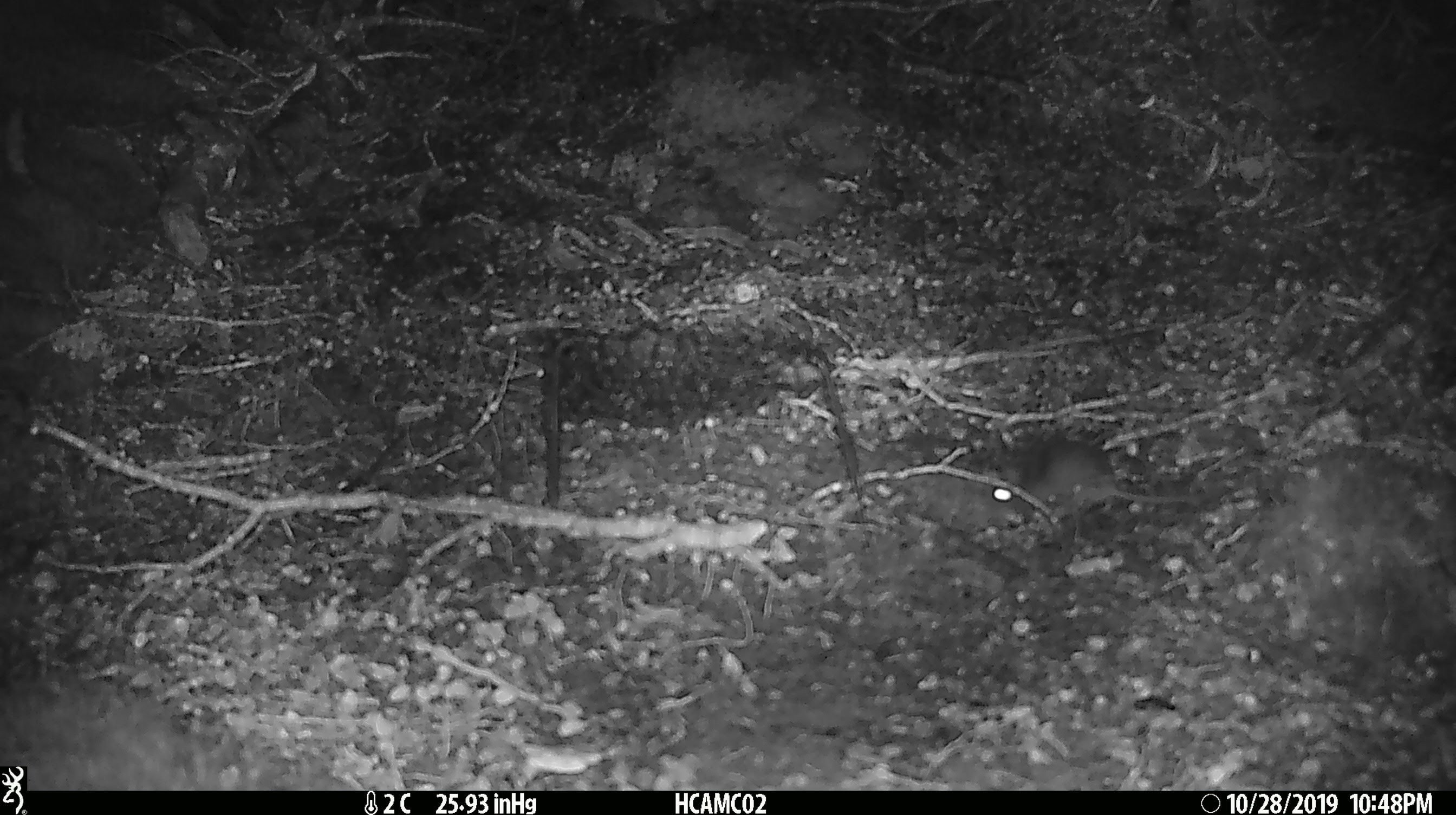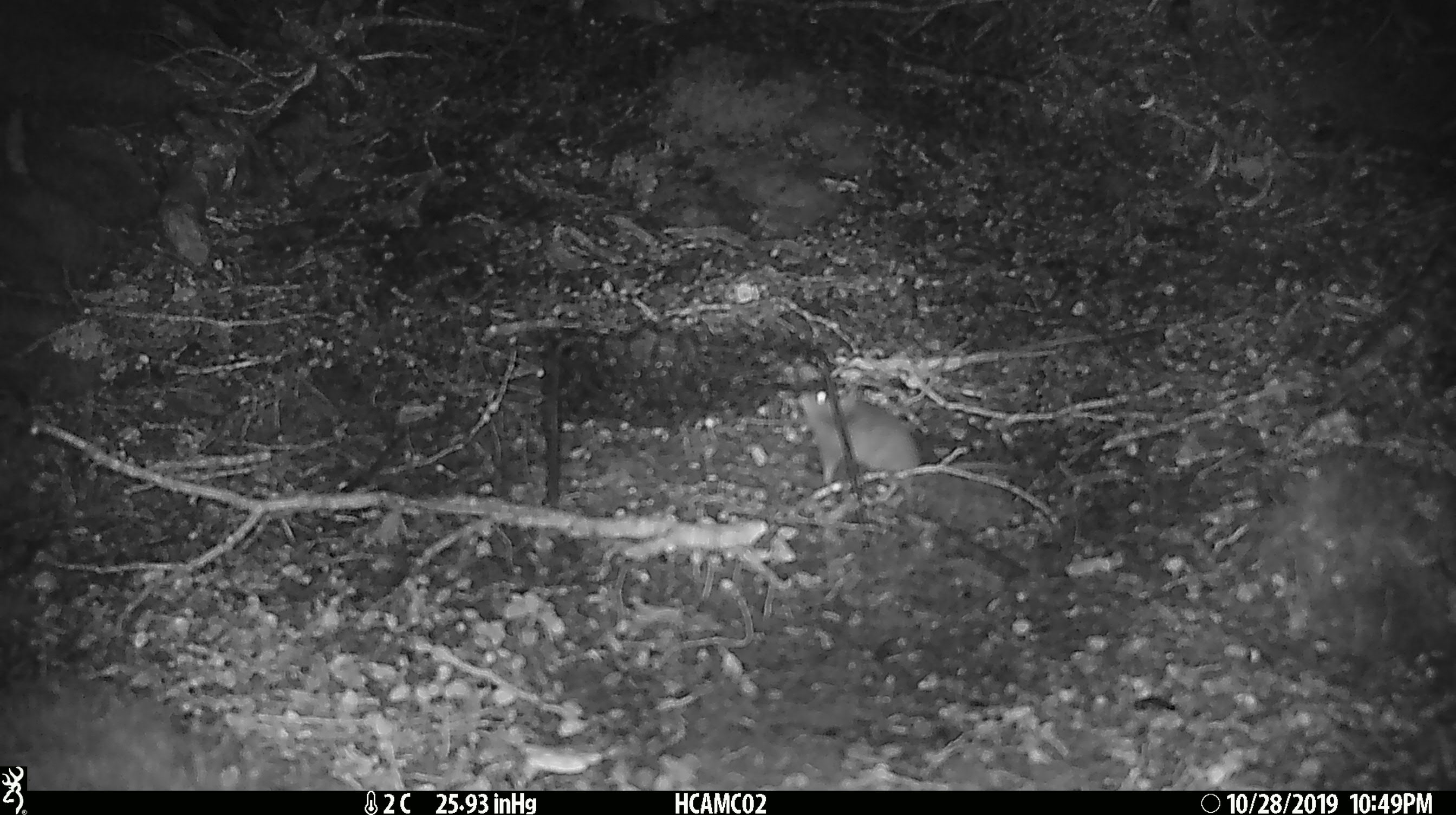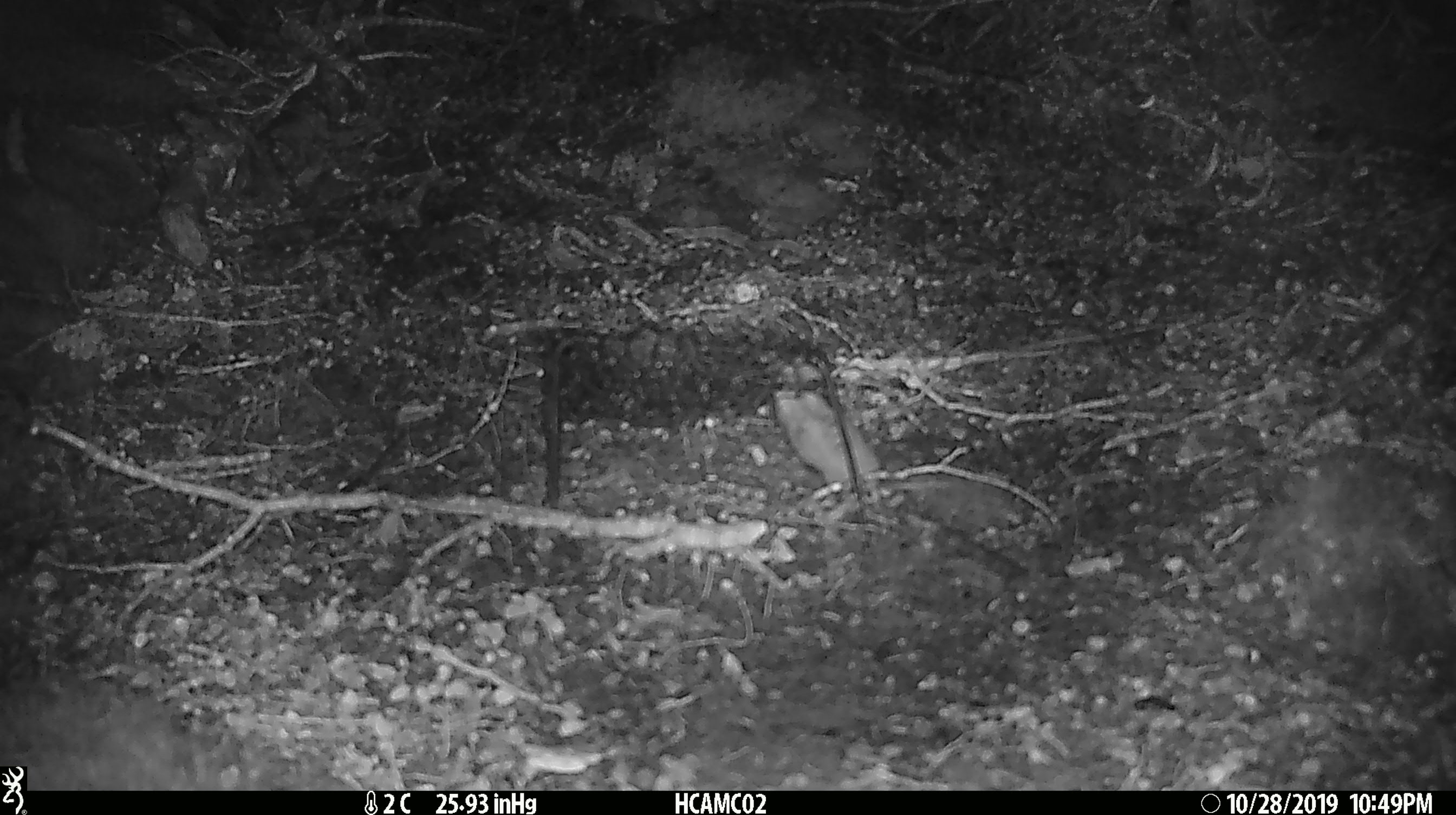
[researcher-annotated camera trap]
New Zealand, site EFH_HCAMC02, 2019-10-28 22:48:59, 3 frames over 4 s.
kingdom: Animalia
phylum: Chordata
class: Mammalia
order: Rodentia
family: Muridae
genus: Mus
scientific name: Mus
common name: mouse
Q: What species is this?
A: Mouse (Mus).